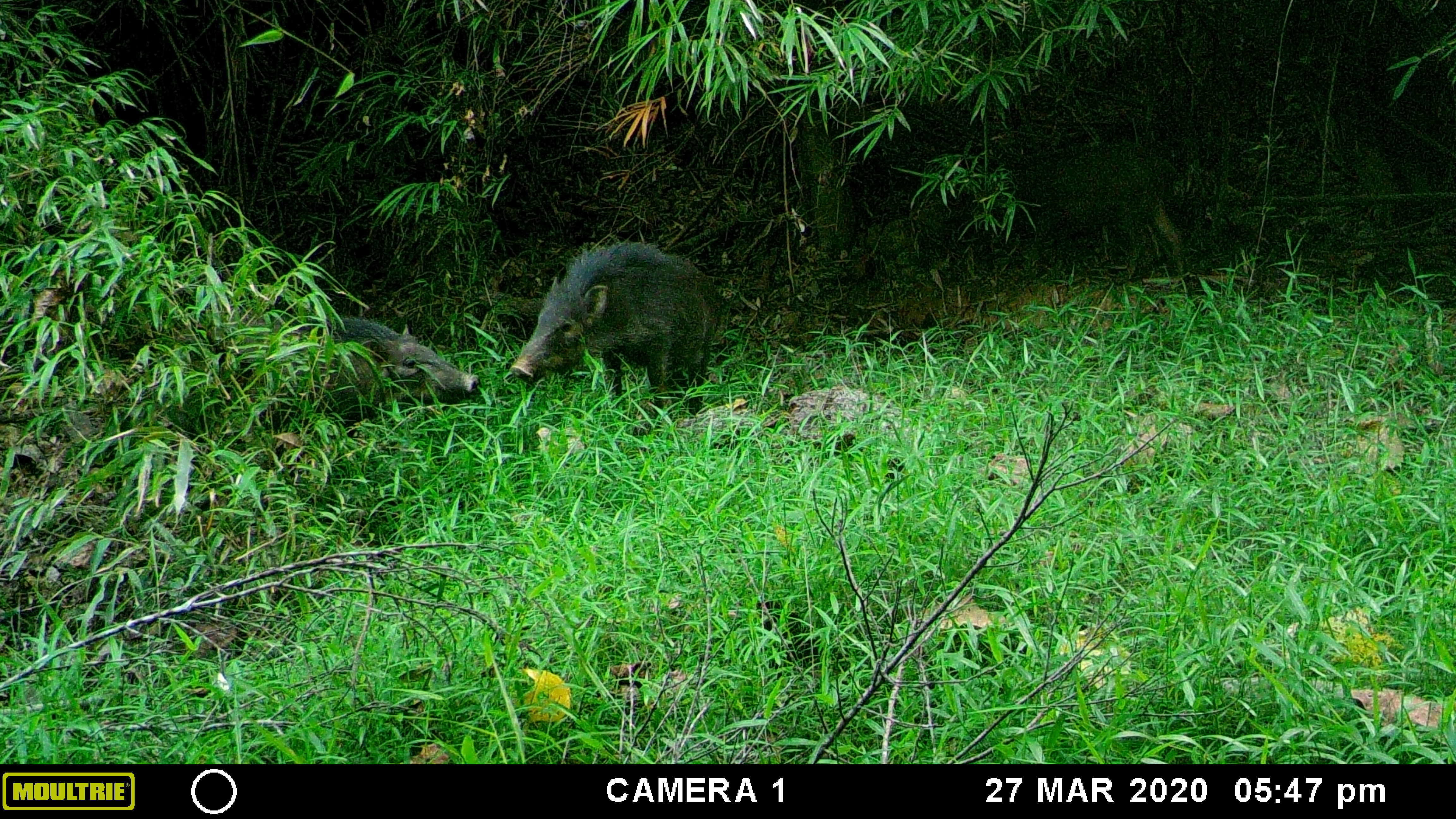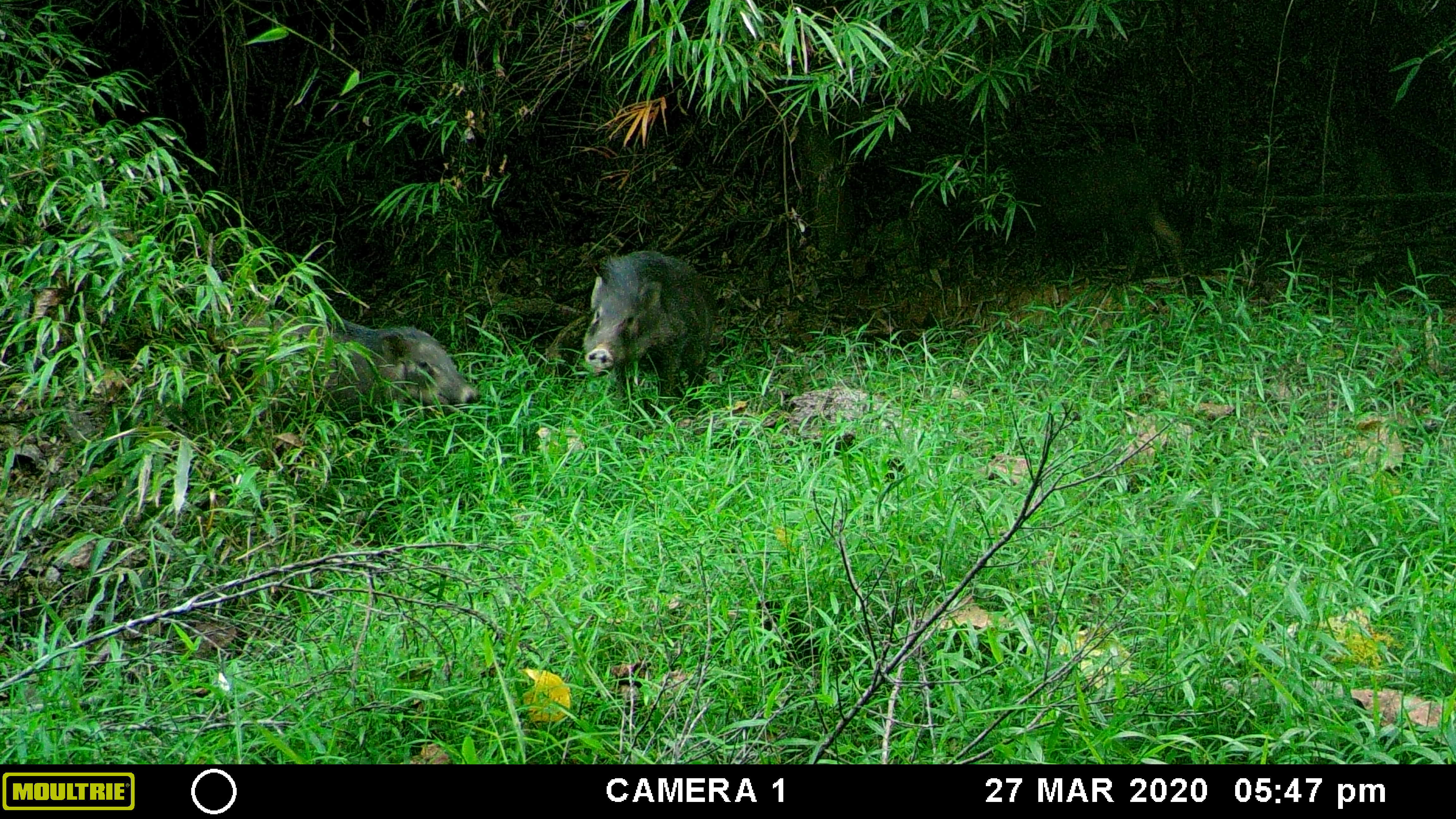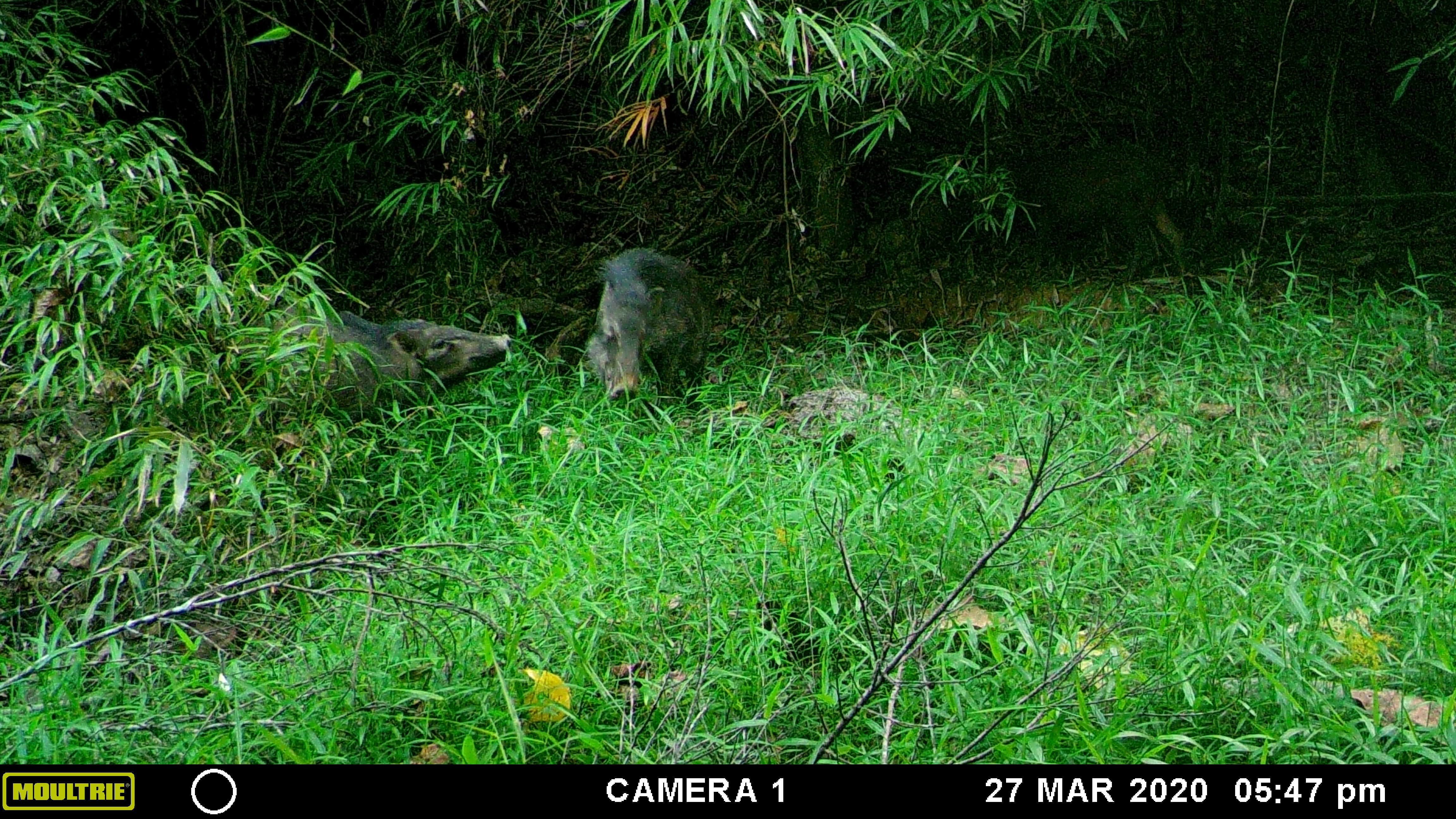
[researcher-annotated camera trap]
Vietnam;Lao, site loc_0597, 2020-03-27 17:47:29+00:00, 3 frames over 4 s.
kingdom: Animalia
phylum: Chordata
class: Mammalia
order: Artiodactyla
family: Suidae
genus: Sus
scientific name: Sus scrofa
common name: eurasian wild pig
Eurasian wild pig (Sus scrofa). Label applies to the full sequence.